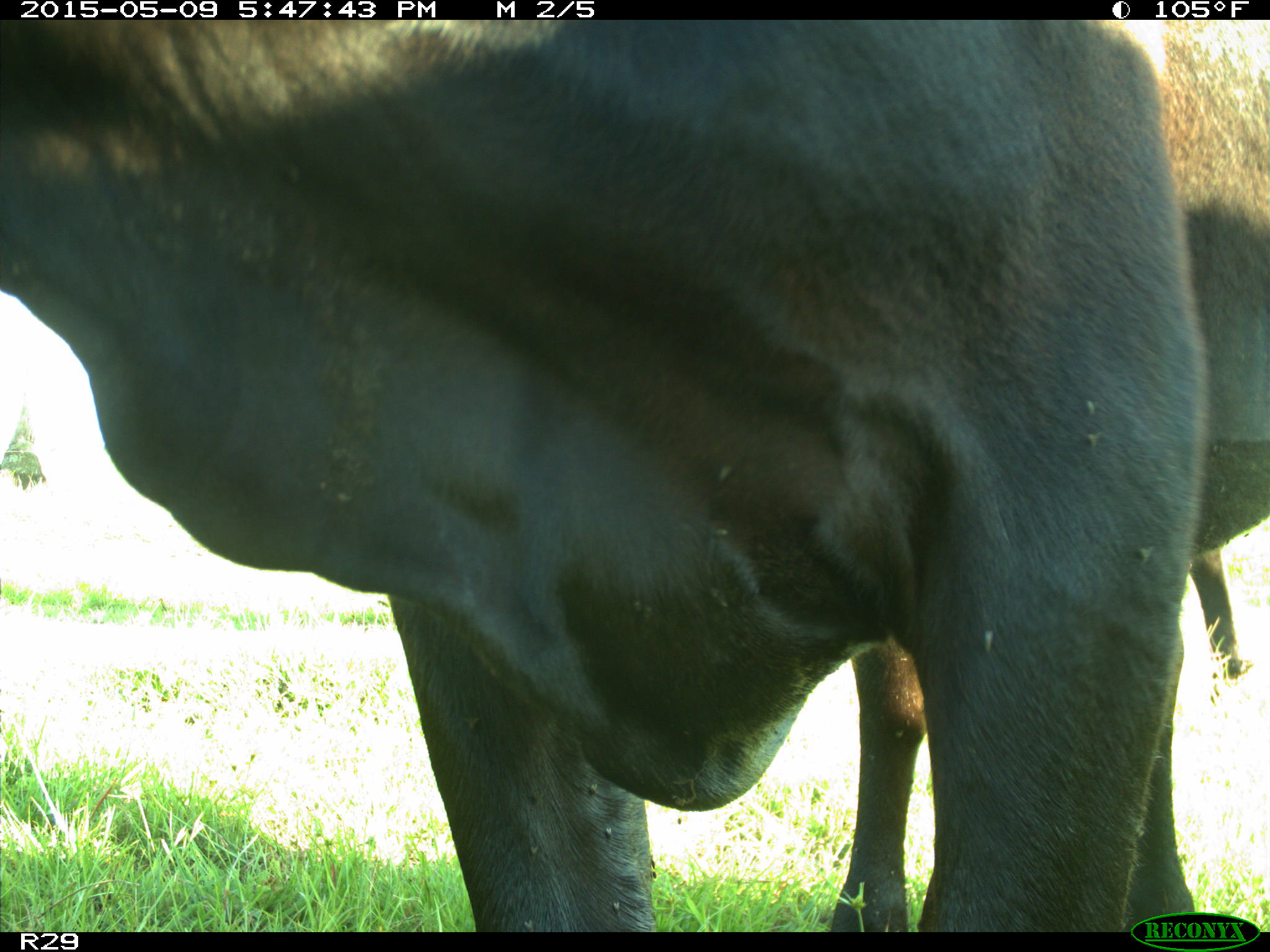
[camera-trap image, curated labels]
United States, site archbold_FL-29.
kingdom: Animalia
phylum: Chordata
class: Mammalia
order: Artiodactyla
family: Bovidae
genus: Bos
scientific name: Bos taurus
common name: domestic cow